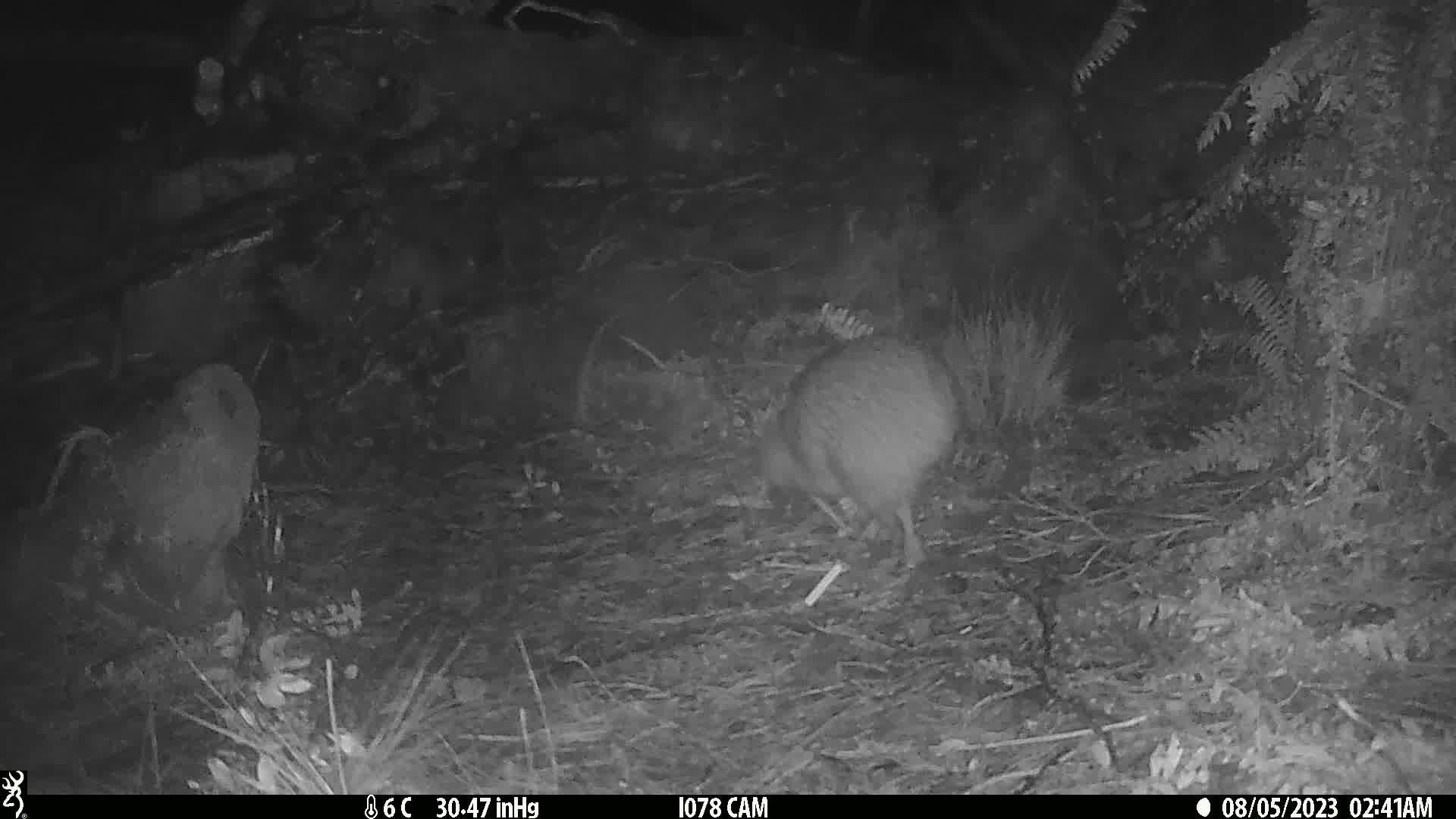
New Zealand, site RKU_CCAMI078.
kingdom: Animalia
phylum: Chordata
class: Aves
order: Apterygiformes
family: Apterygidae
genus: Apteryx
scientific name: Apteryx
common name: kiwi